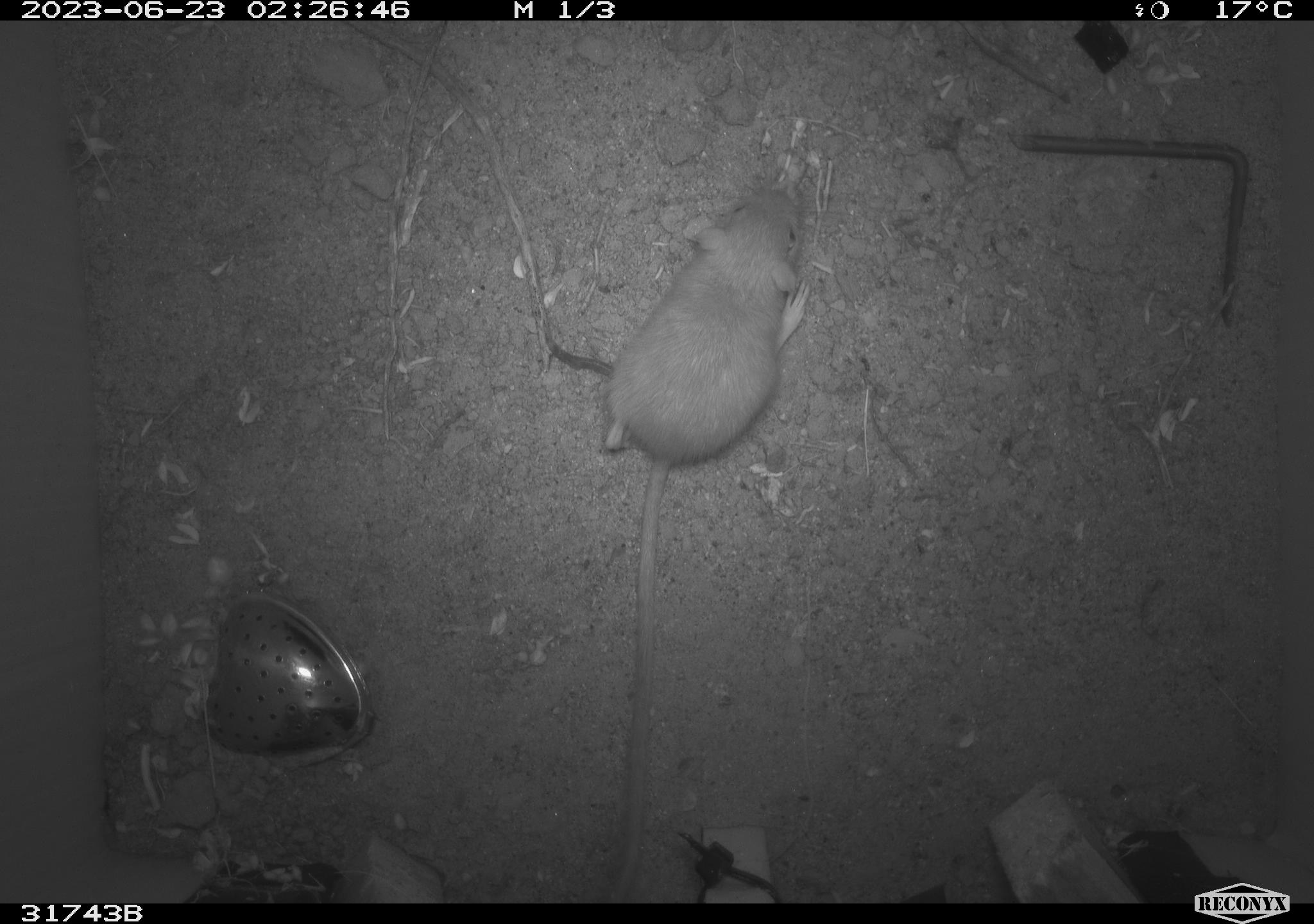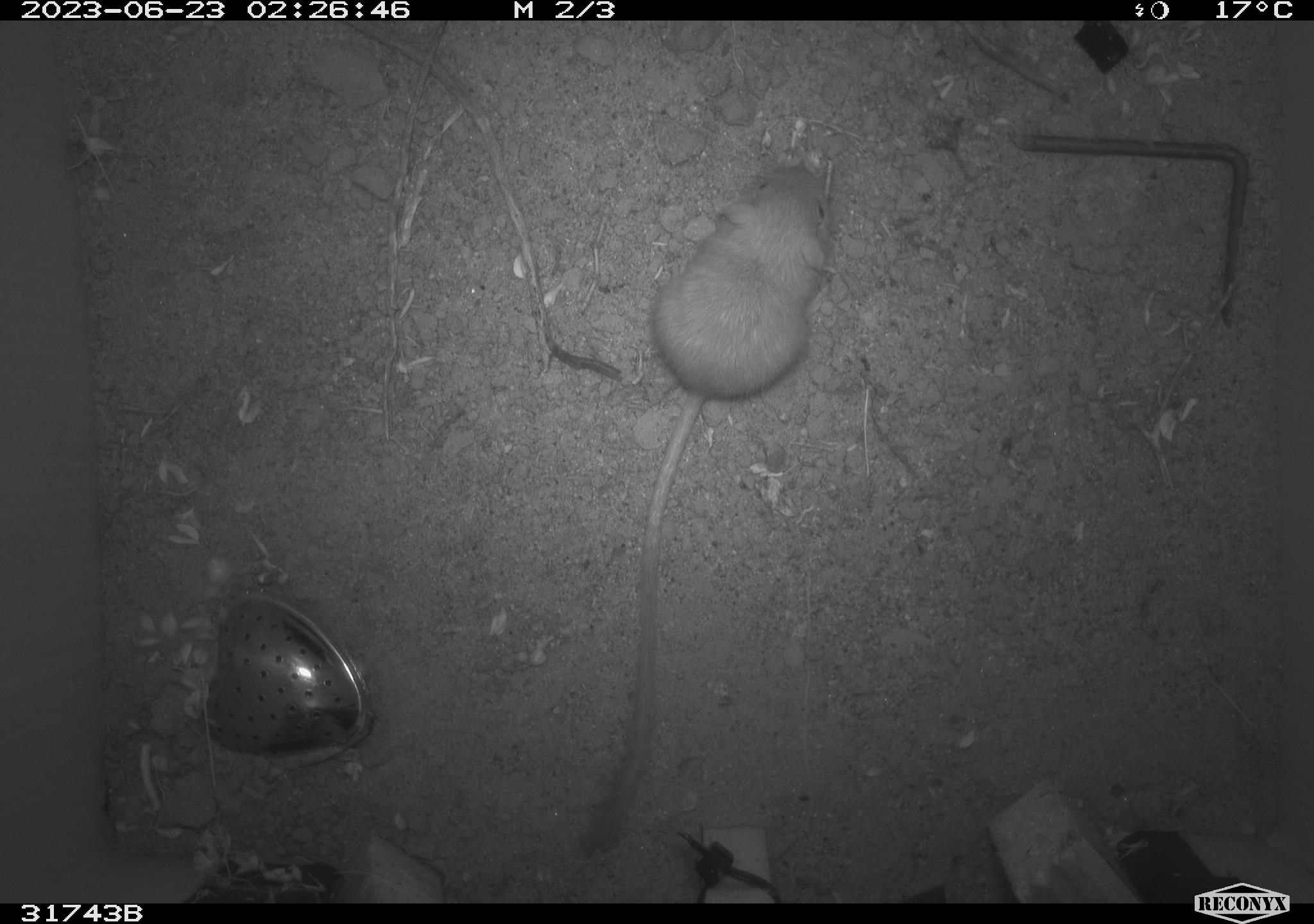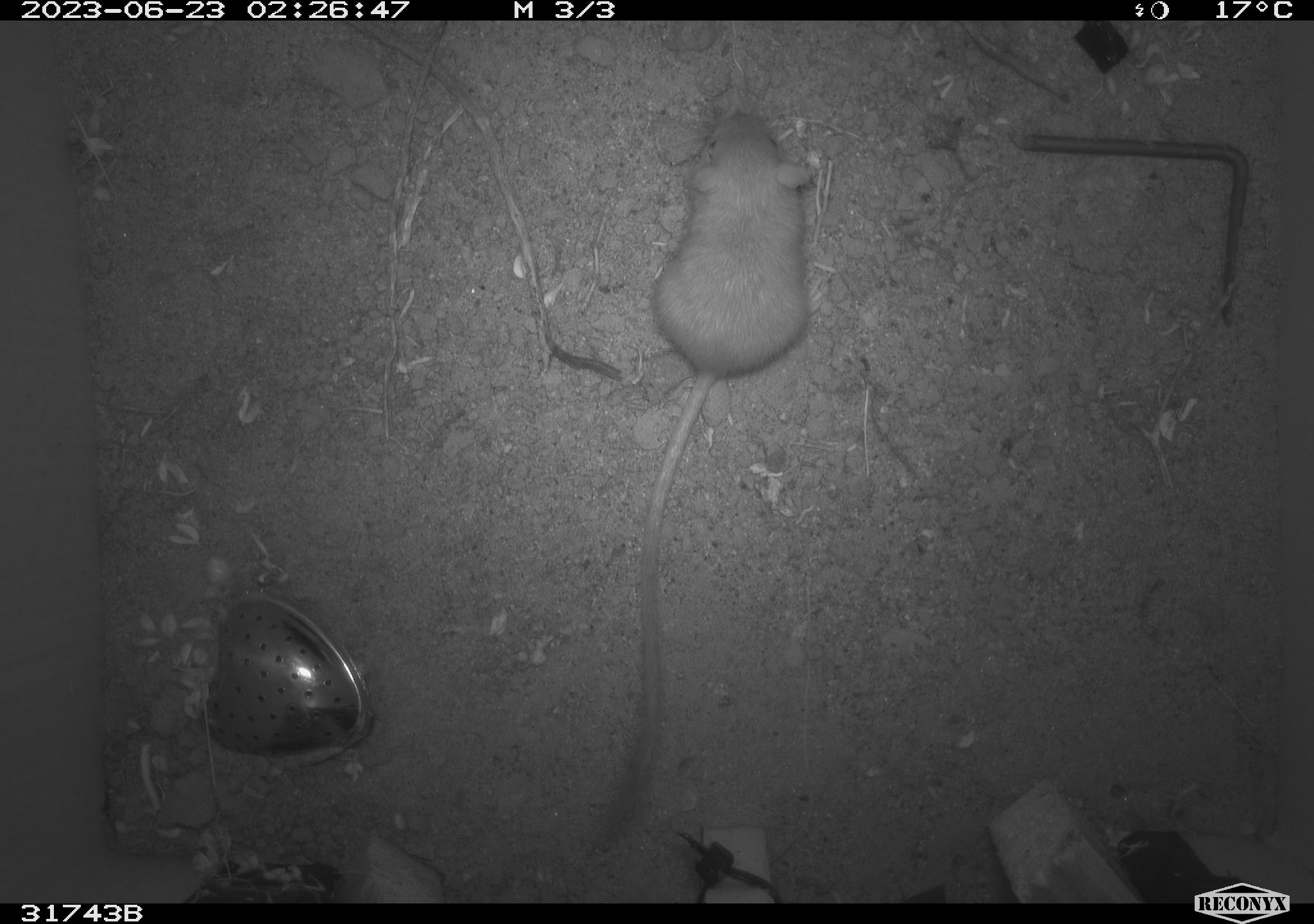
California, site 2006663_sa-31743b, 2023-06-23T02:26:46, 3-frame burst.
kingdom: Animalia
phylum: Chordata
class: Mammalia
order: Rodentia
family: Heteromyidae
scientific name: Heteromyidae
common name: kangaroo rats and pocket mice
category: heteromyidae family